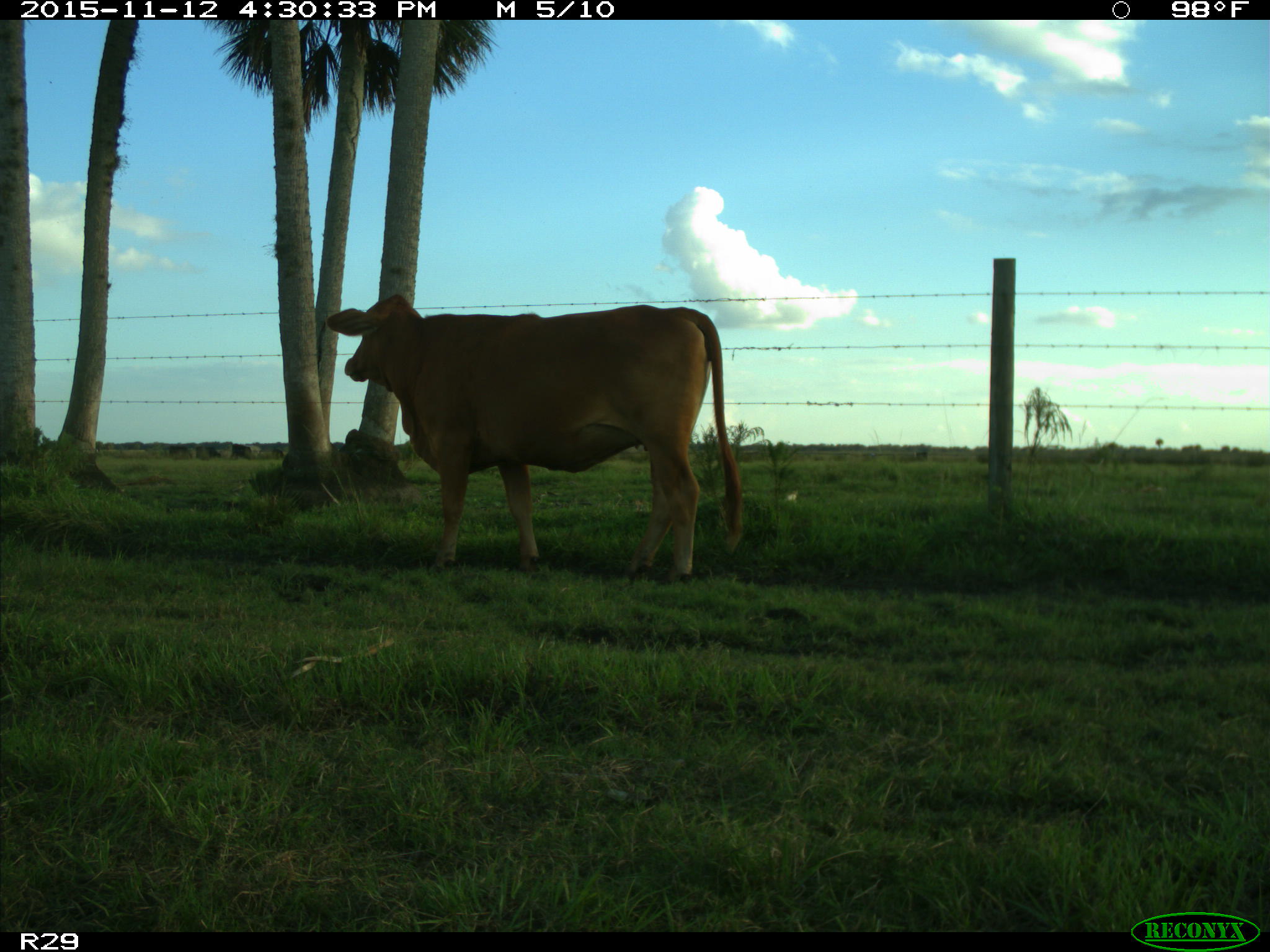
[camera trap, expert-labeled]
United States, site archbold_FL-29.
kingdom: Animalia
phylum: Chordata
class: Mammalia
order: Artiodactyla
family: Bovidae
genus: Bos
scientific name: Bos taurus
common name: domestic cow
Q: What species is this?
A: Bos taurus (domestic cow).